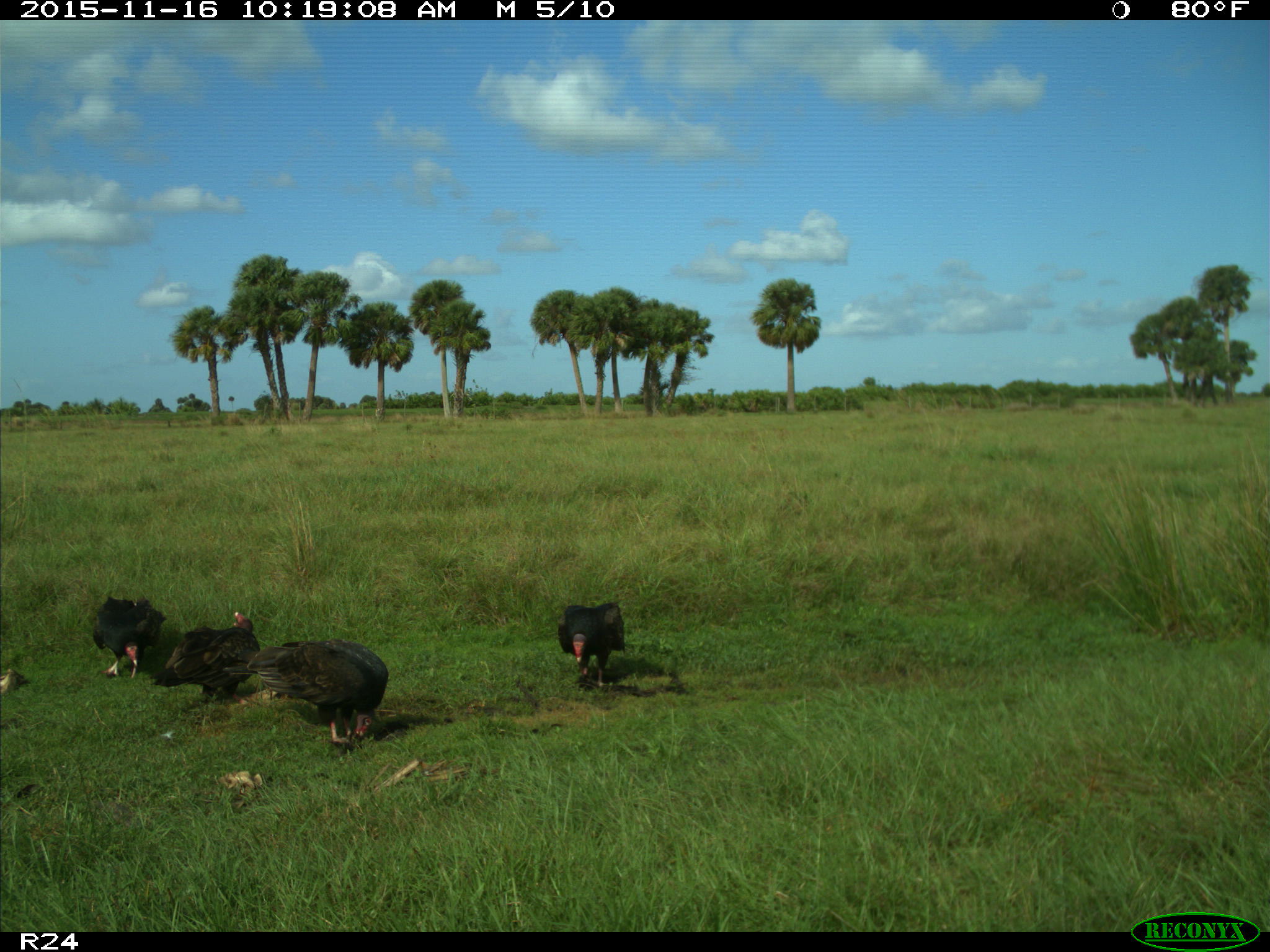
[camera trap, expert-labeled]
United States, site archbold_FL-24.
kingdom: Animalia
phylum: Chordata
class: Aves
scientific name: Aves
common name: birds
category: unidentified bird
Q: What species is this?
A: Unidentified bird (birds) (Aves).